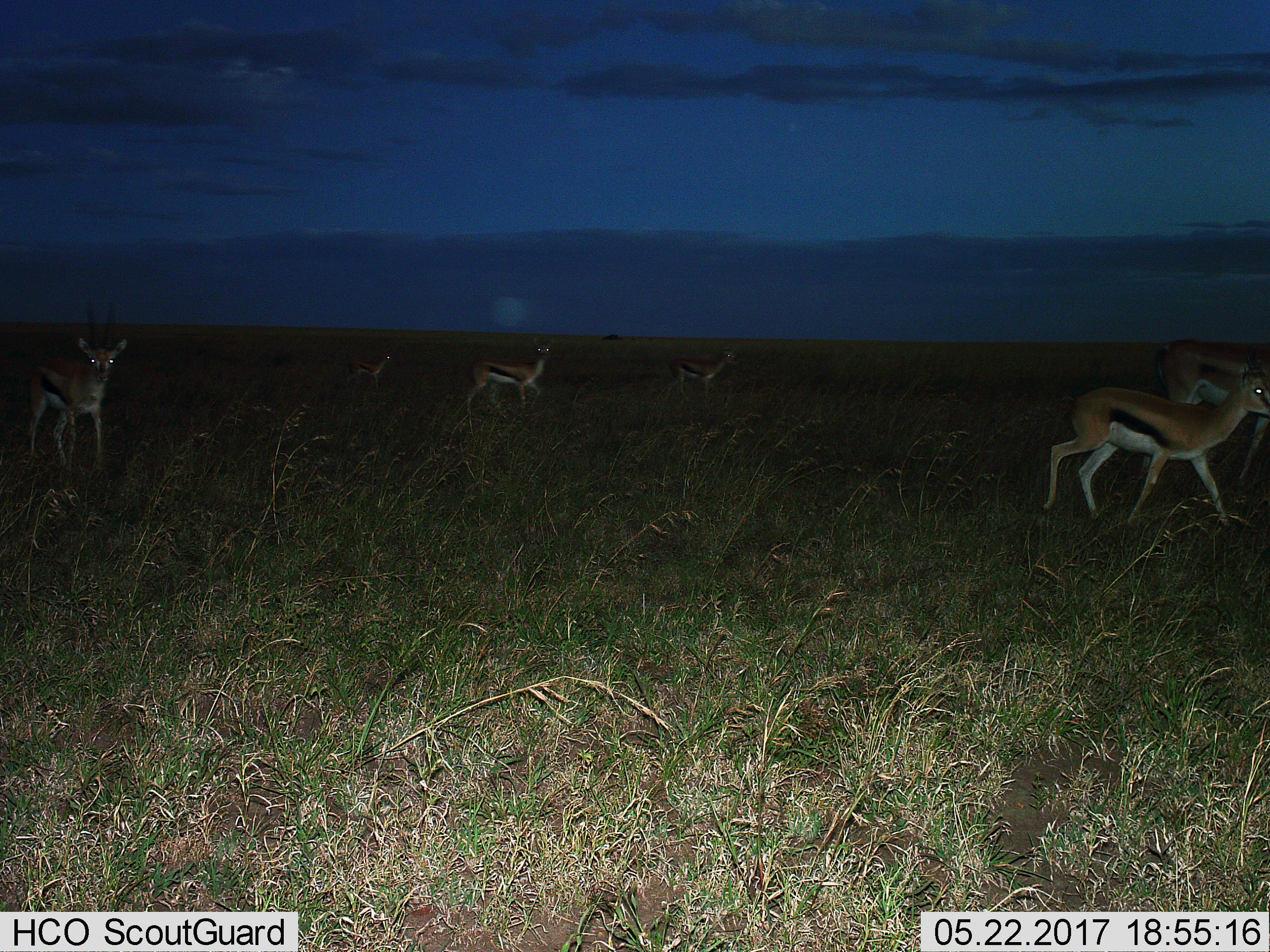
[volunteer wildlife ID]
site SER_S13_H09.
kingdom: Animalia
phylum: Chordata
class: Mammalia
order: Artiodactyla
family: Bovidae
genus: Eudorcas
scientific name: Eudorcas thomsonii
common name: thomson's gazelle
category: gazellethomsons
Gazellethomsons (thomson's gazelle) (Eudorcas thomsonii), count 6. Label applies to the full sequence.